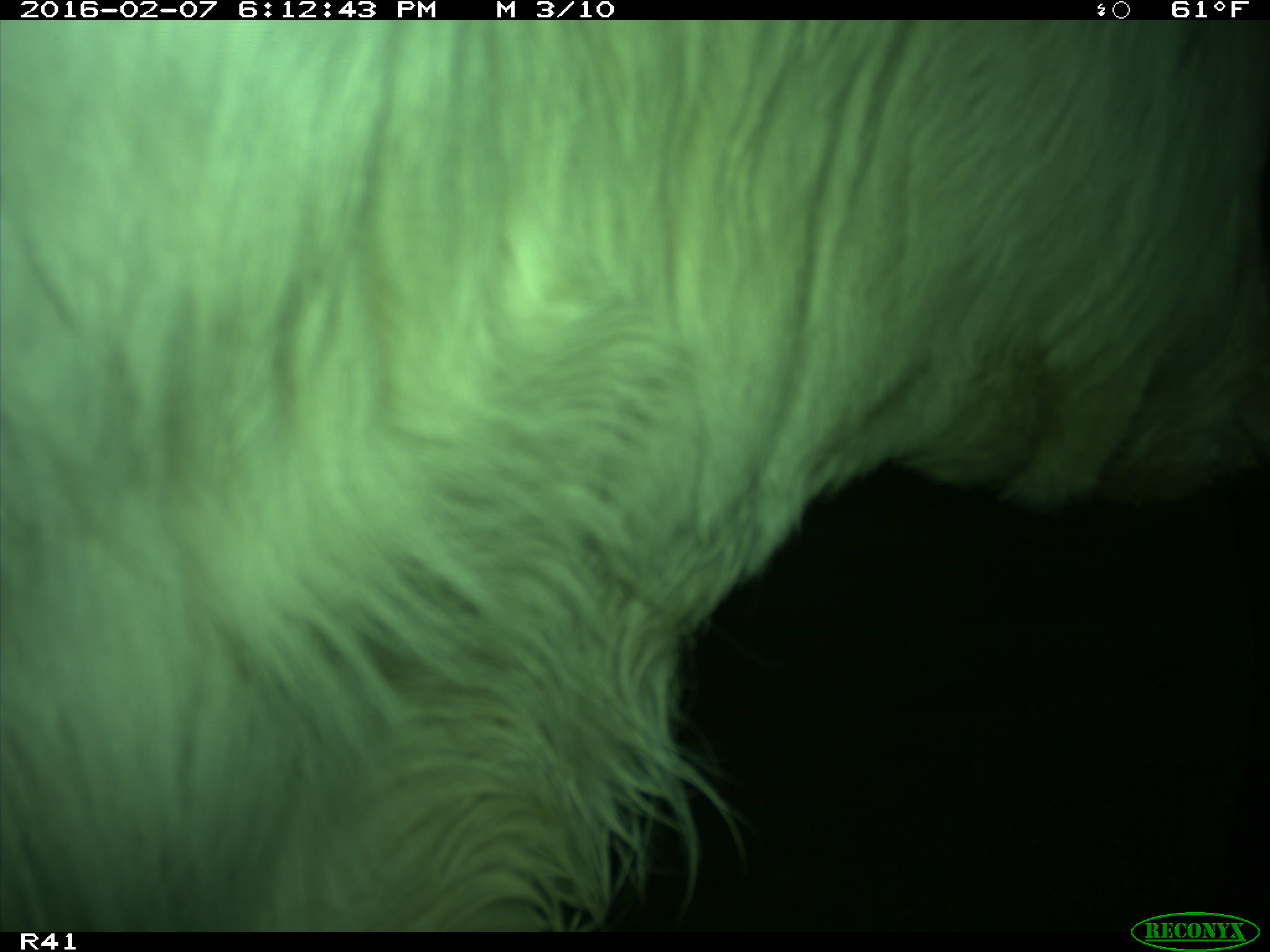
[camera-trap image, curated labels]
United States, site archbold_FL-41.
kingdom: Animalia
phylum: Chordata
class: Mammalia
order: Artiodactyla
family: Bovidae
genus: Bos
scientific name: Bos taurus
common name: domestic cow